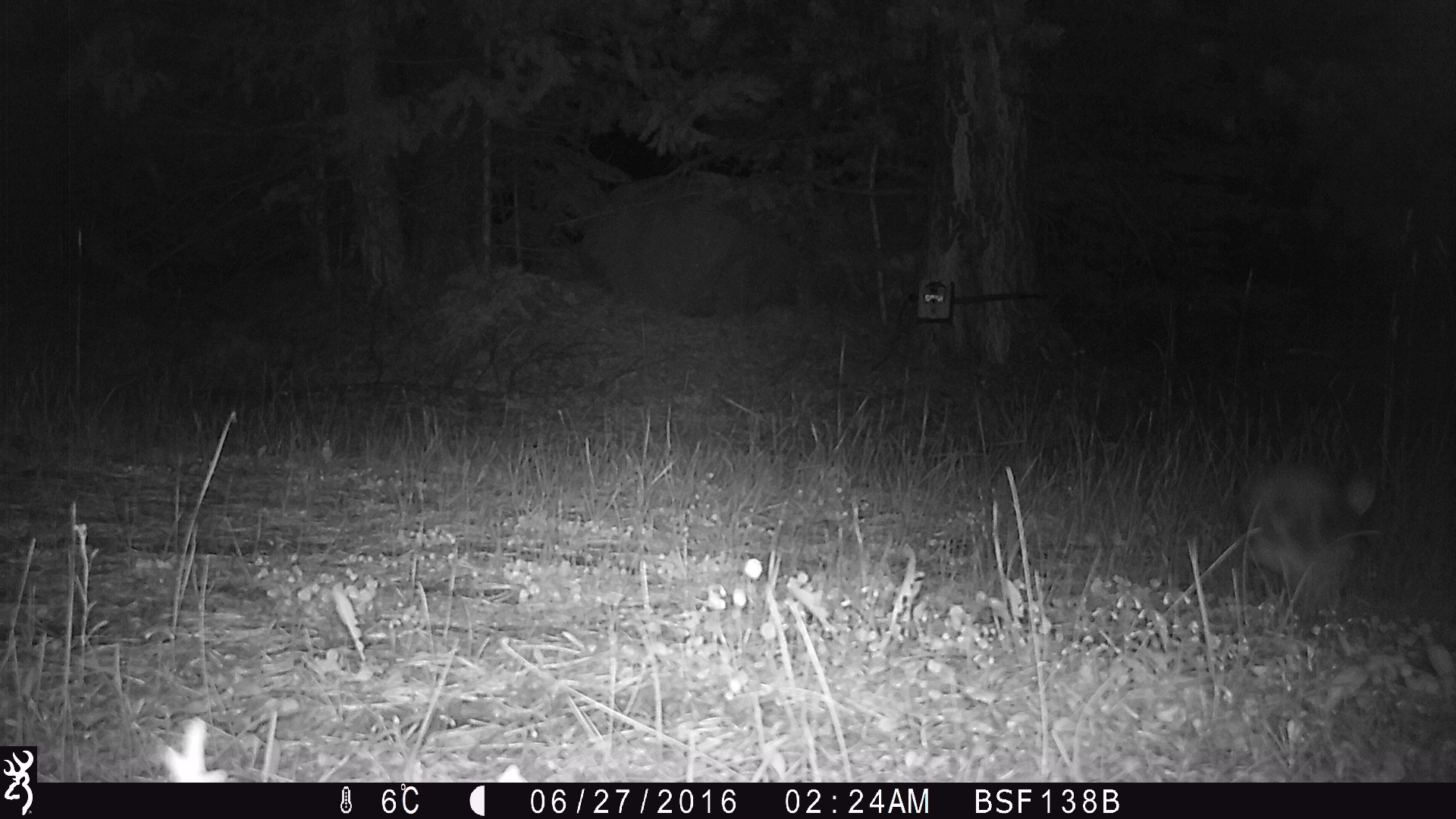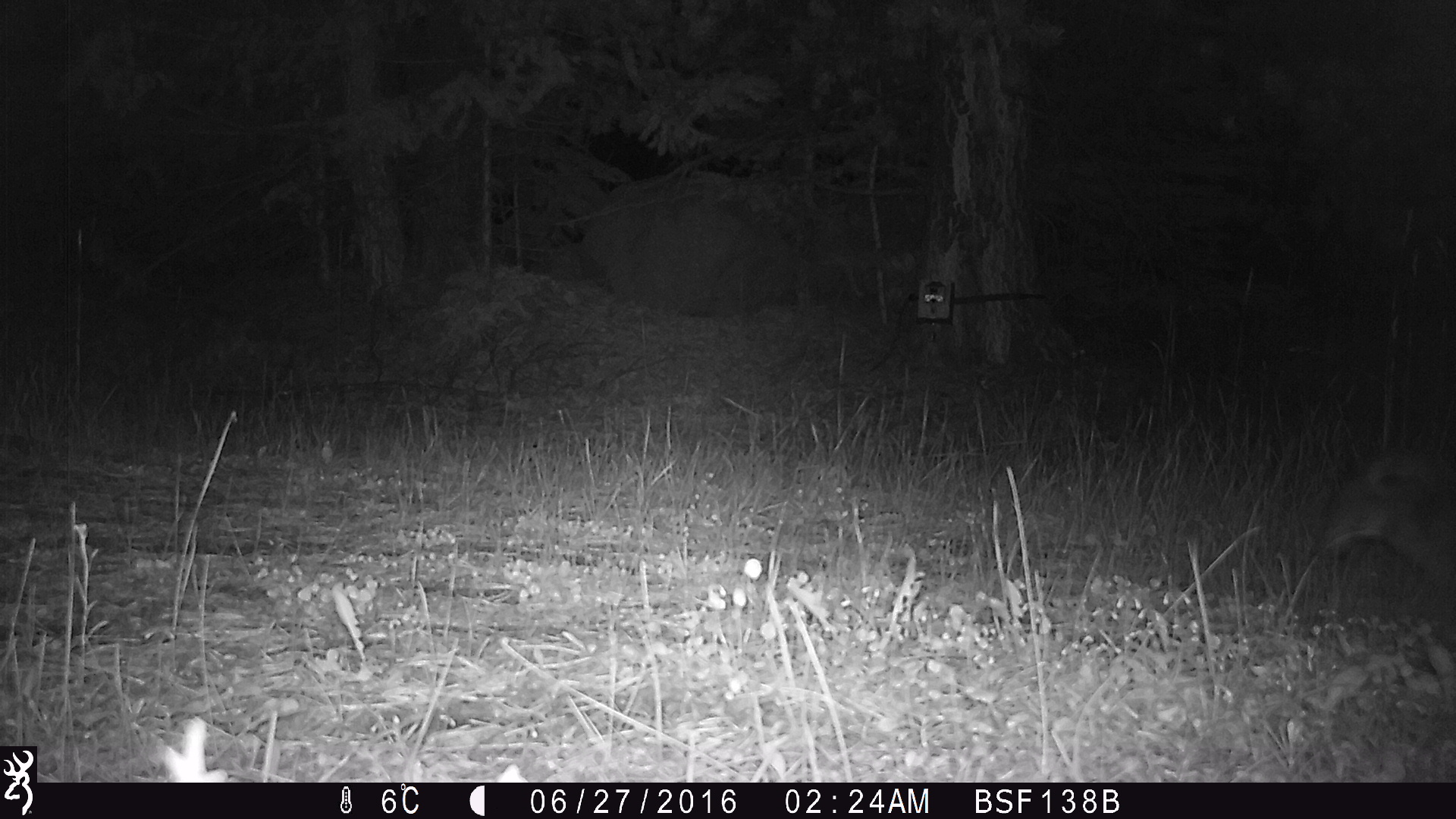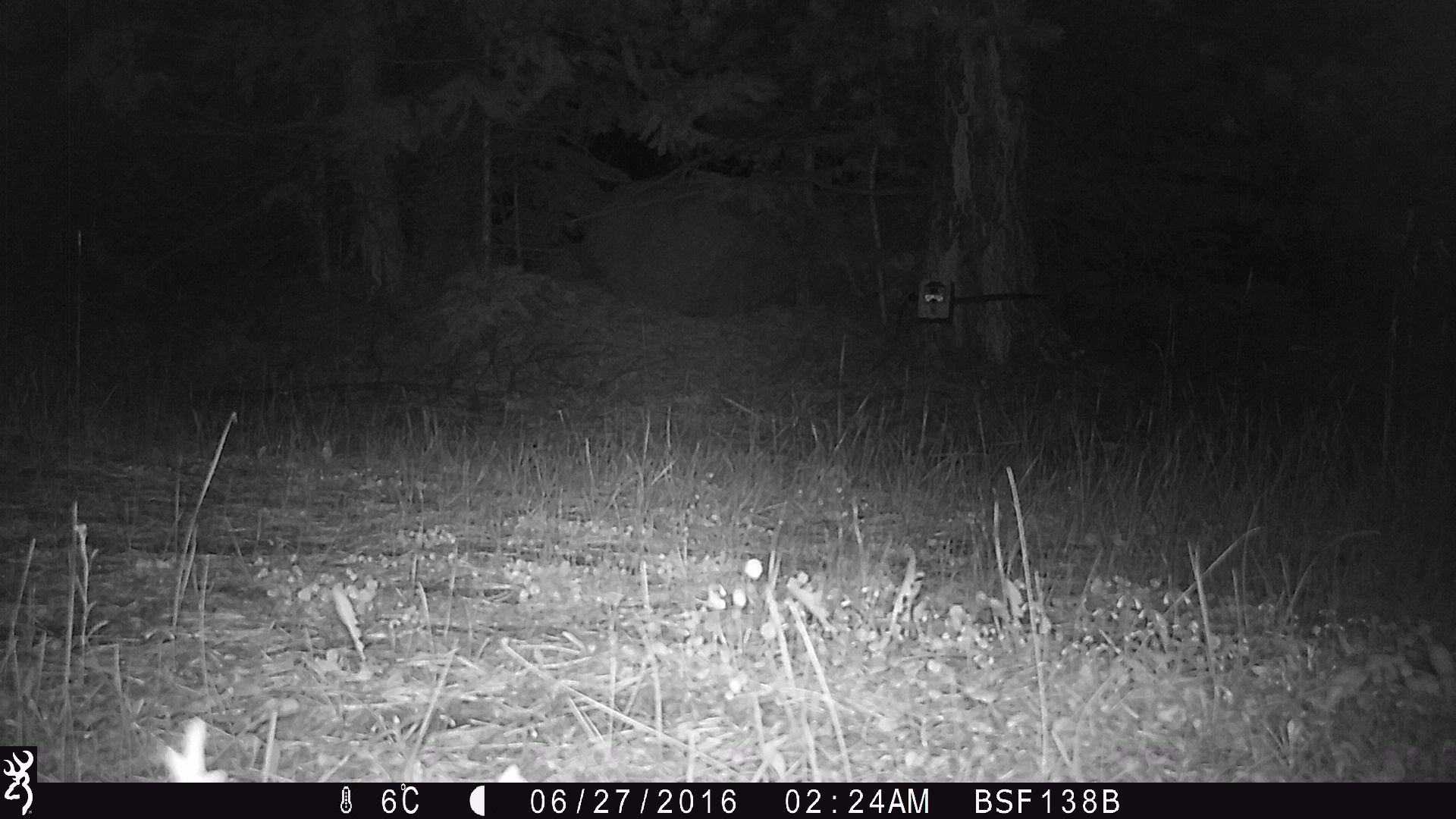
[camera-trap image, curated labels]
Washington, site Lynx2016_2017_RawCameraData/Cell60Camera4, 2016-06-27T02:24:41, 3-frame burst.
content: unidentified animal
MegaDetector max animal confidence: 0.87